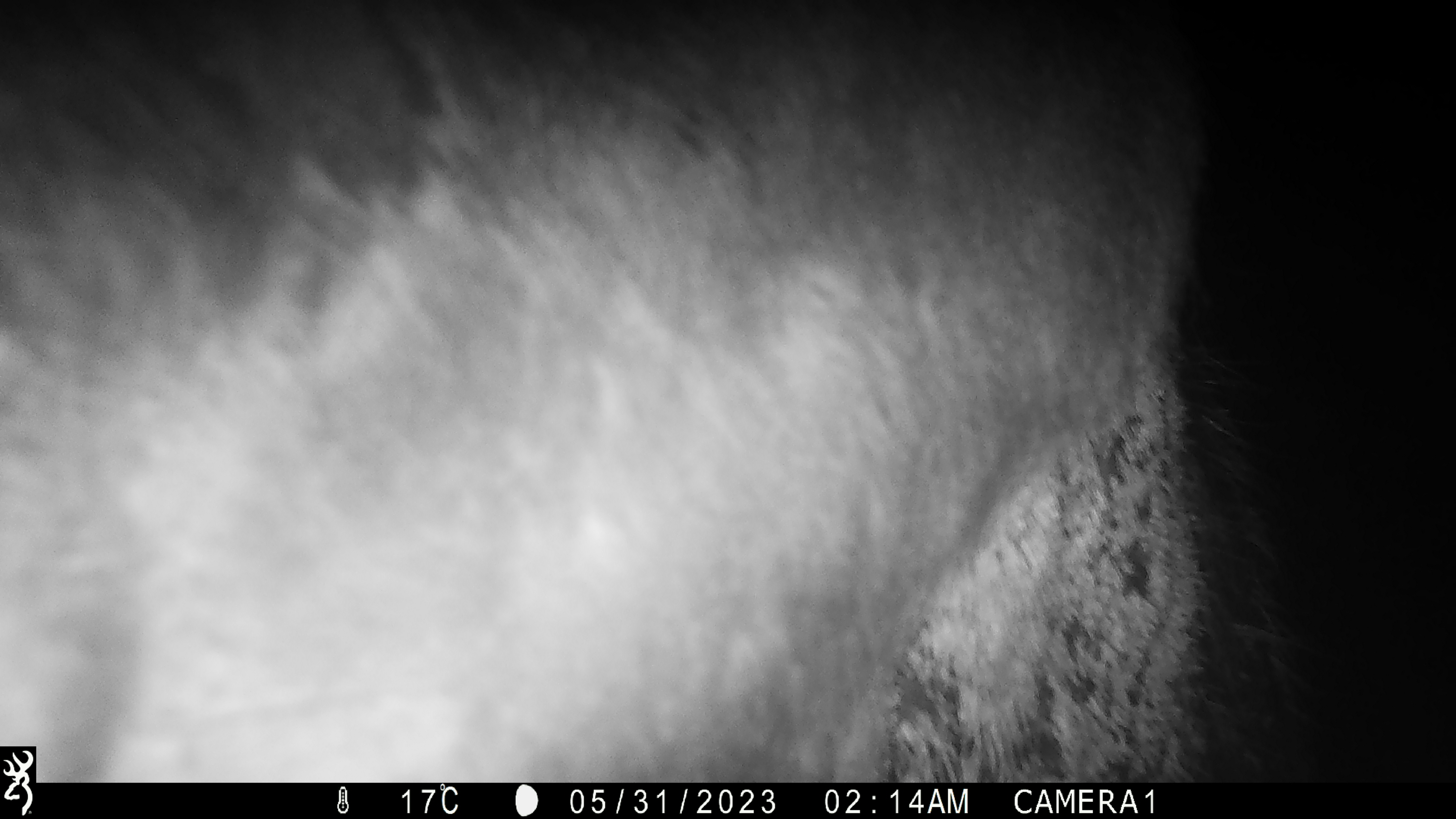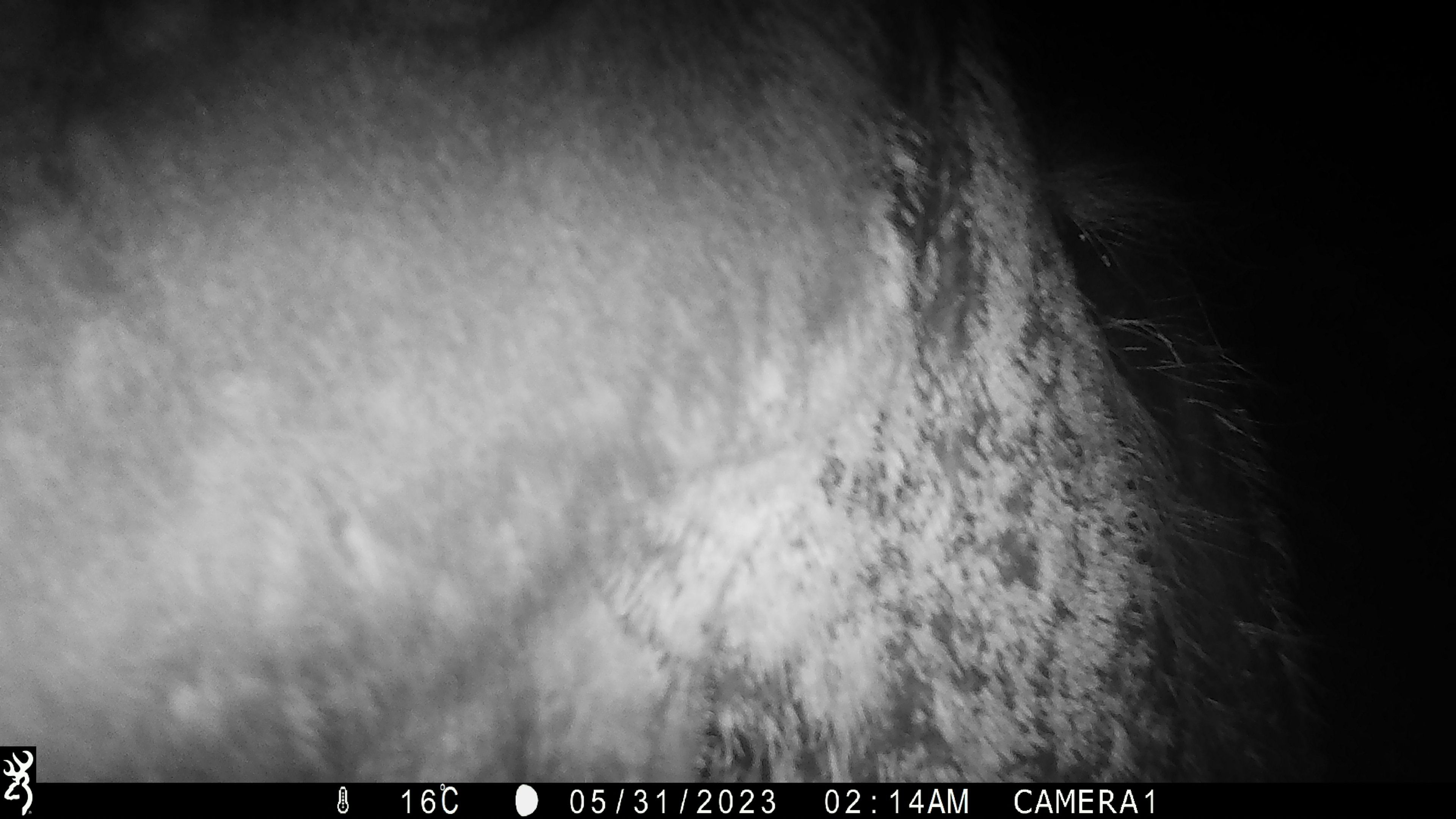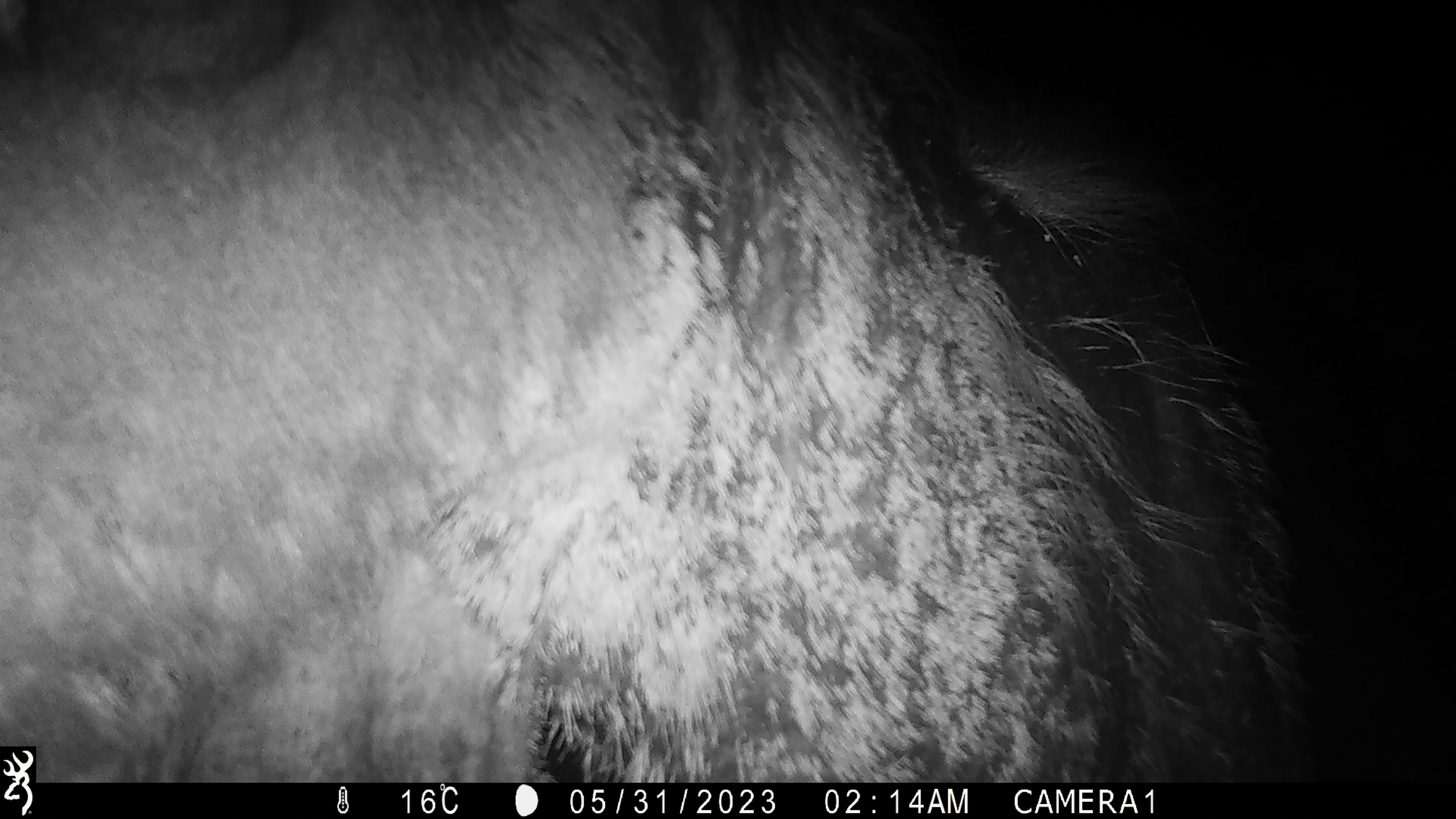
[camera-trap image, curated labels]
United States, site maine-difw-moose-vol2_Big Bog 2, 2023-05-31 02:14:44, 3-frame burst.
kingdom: Animalia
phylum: Chordata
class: Mammalia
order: Artiodactyla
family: Cervidae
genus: Alces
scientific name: Alces alces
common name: moose